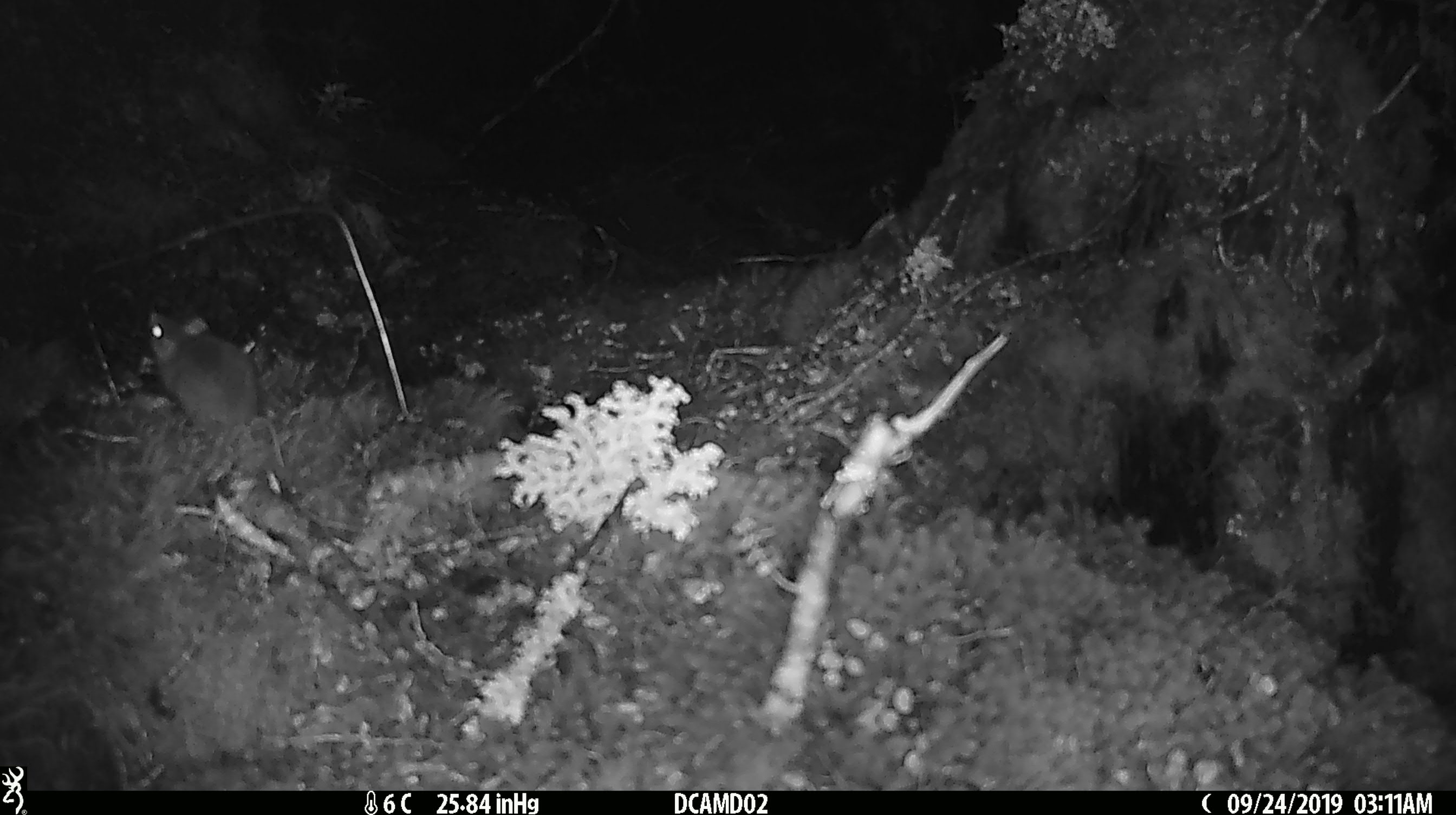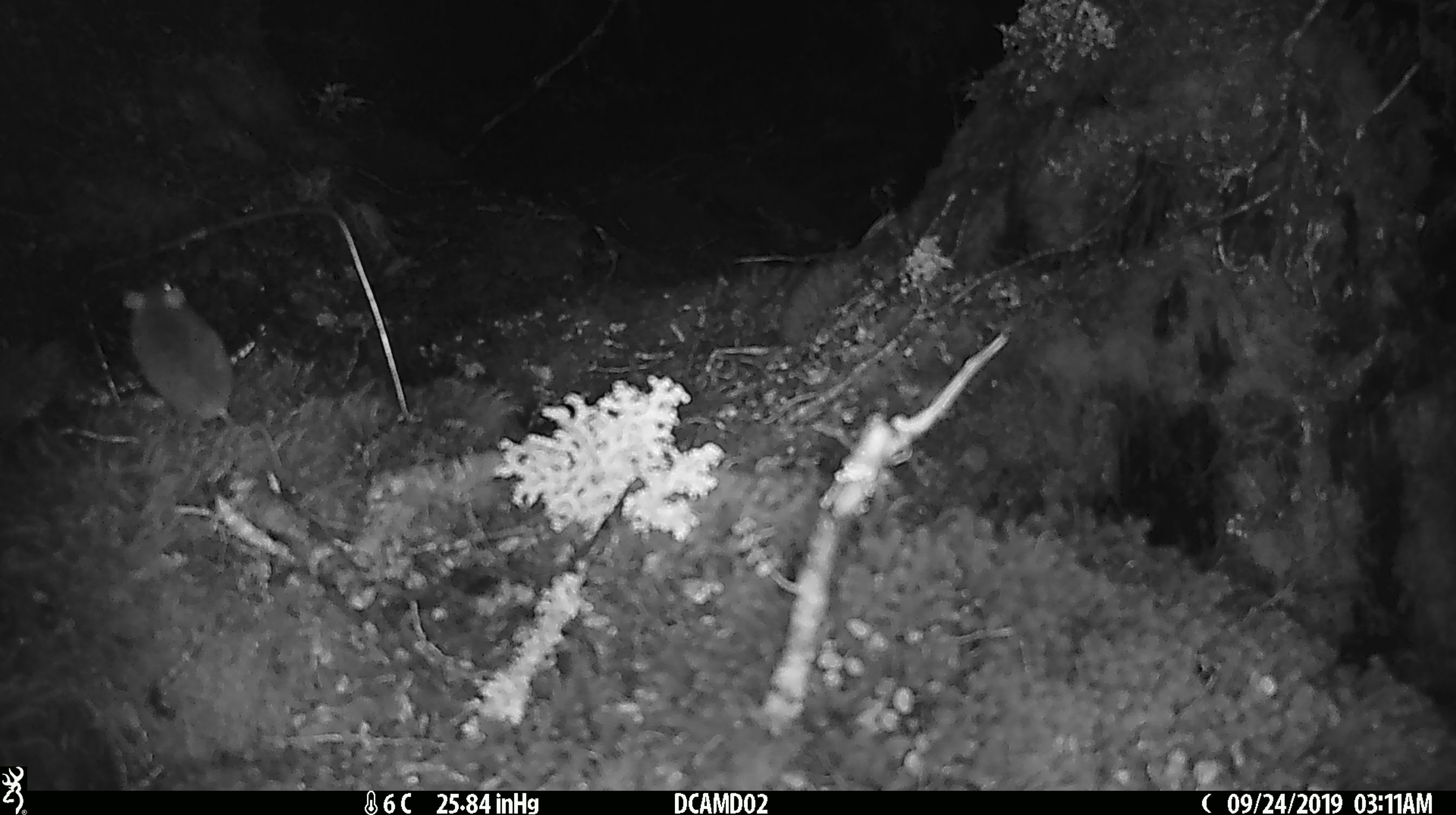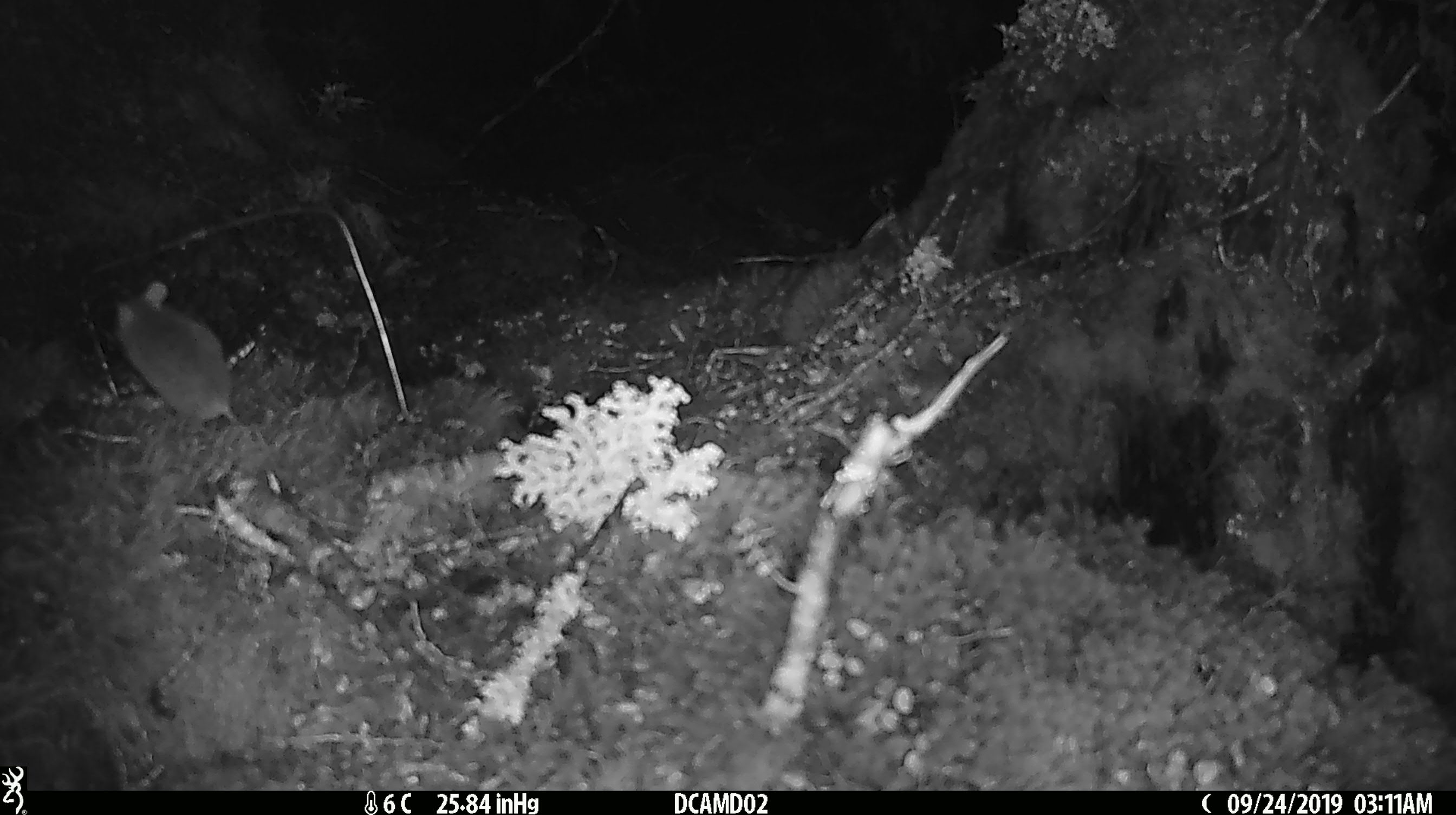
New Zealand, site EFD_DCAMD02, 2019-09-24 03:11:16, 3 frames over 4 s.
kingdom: Animalia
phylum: Chordata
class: Mammalia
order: Rodentia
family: Muridae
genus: Mus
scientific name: Mus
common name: mouse